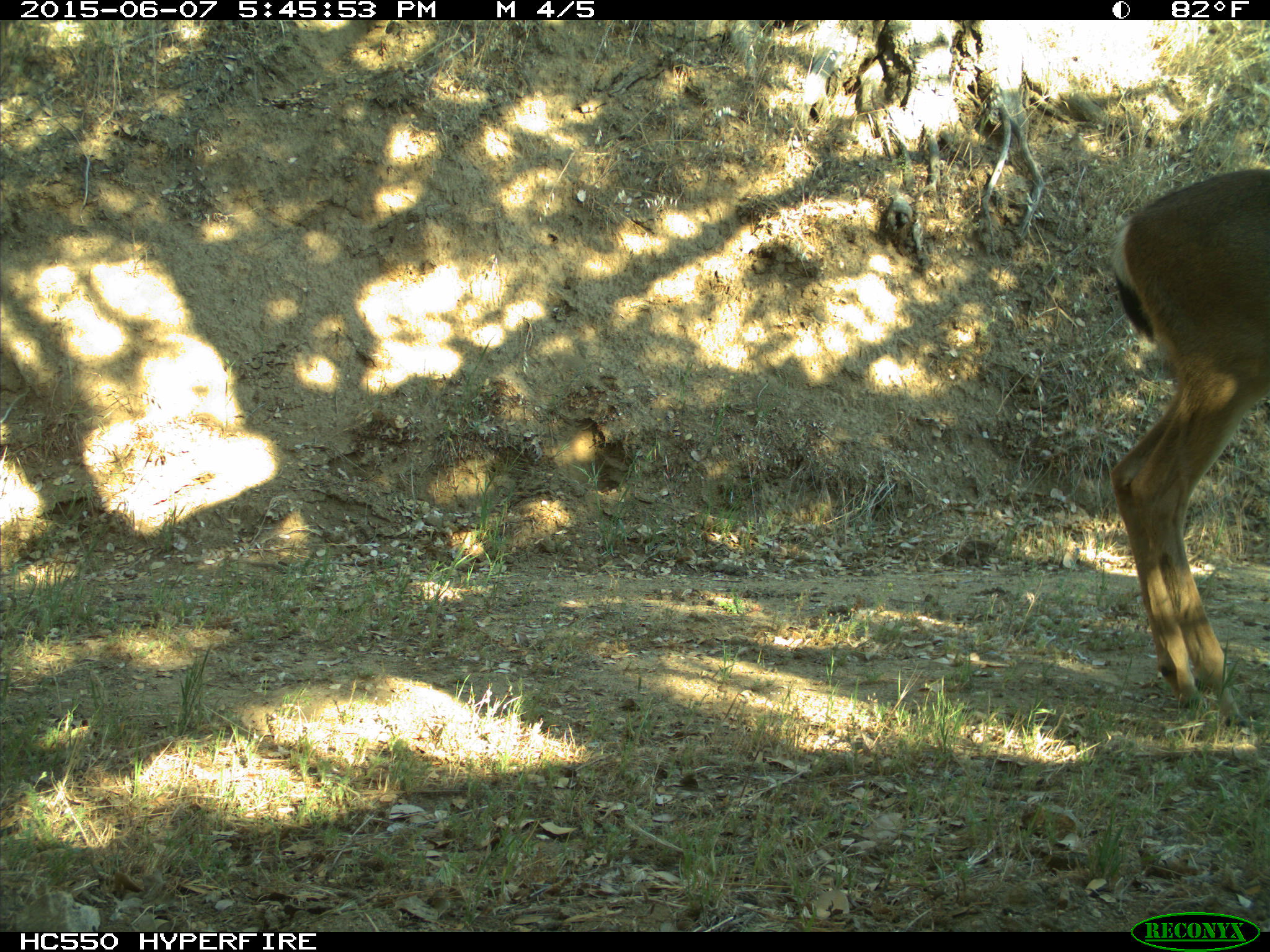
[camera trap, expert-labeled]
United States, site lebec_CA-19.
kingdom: Animalia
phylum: Chordata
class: Mammalia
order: Artiodactyla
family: Cervidae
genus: Odocoileus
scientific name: Odocoileus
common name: deer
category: unidentified deer